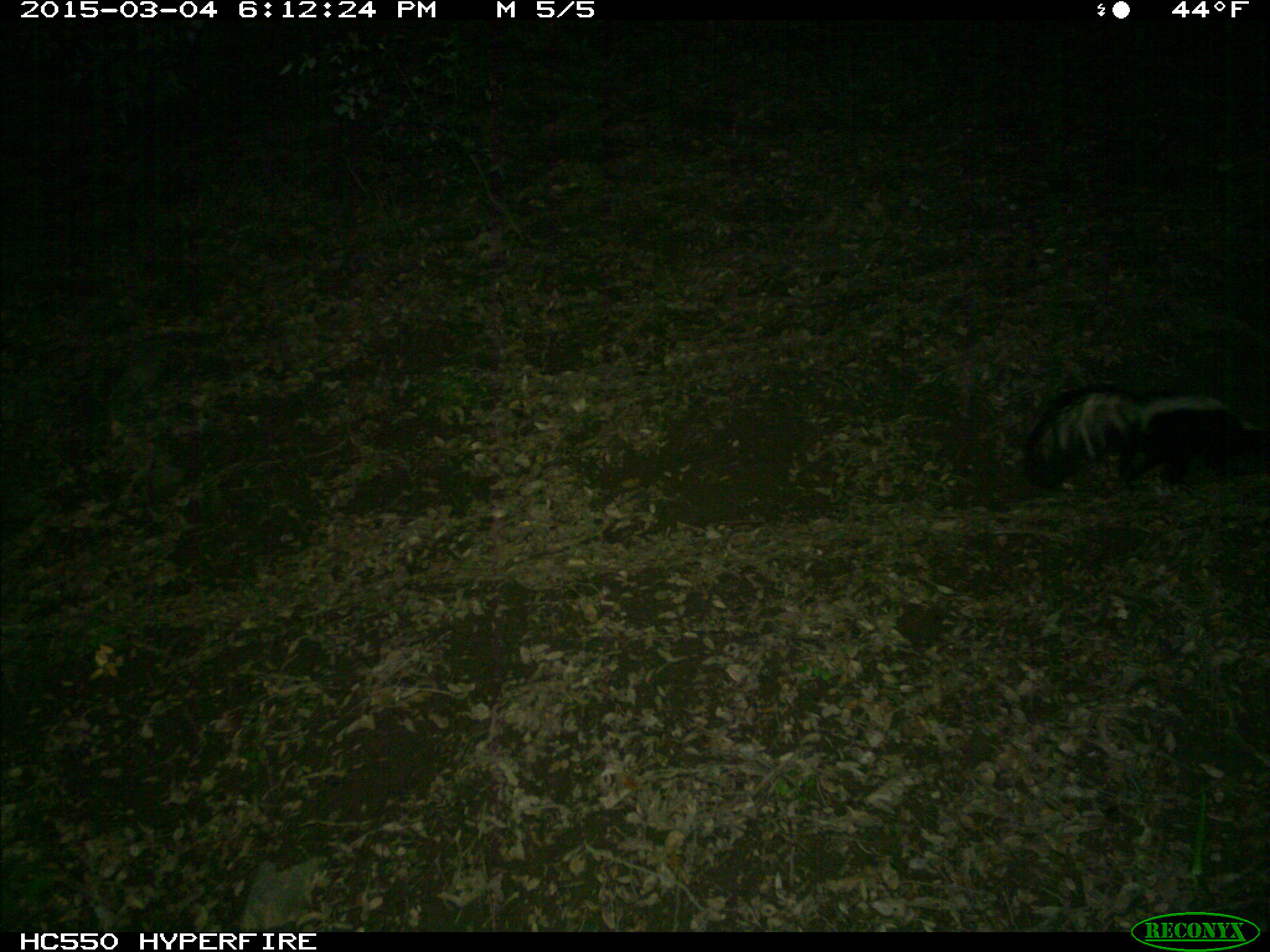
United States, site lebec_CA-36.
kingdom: Animalia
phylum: Chordata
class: Mammalia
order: Carnivora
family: Mephitidae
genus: Mephitis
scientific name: Mephitis mephitis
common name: striped skunk